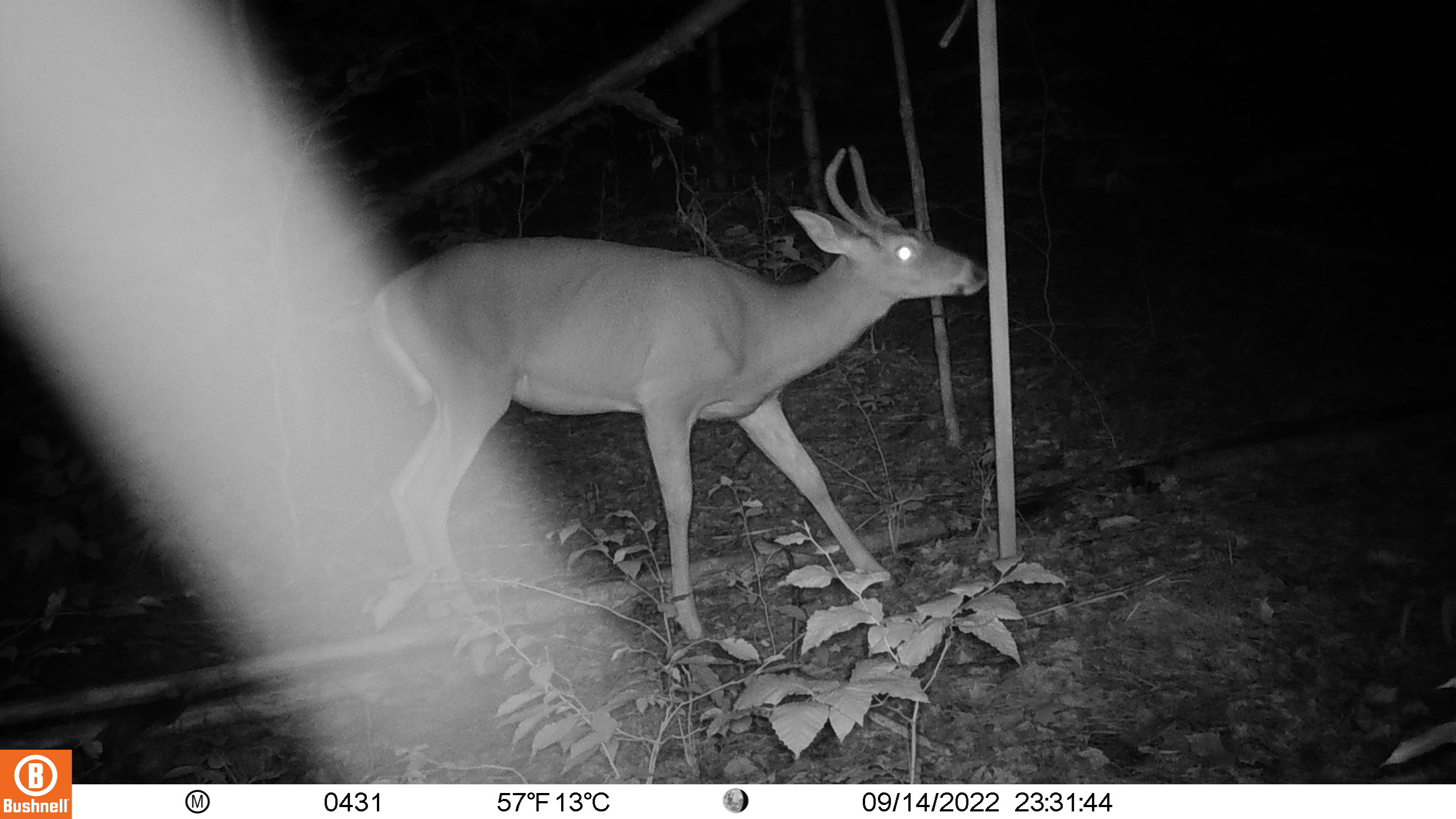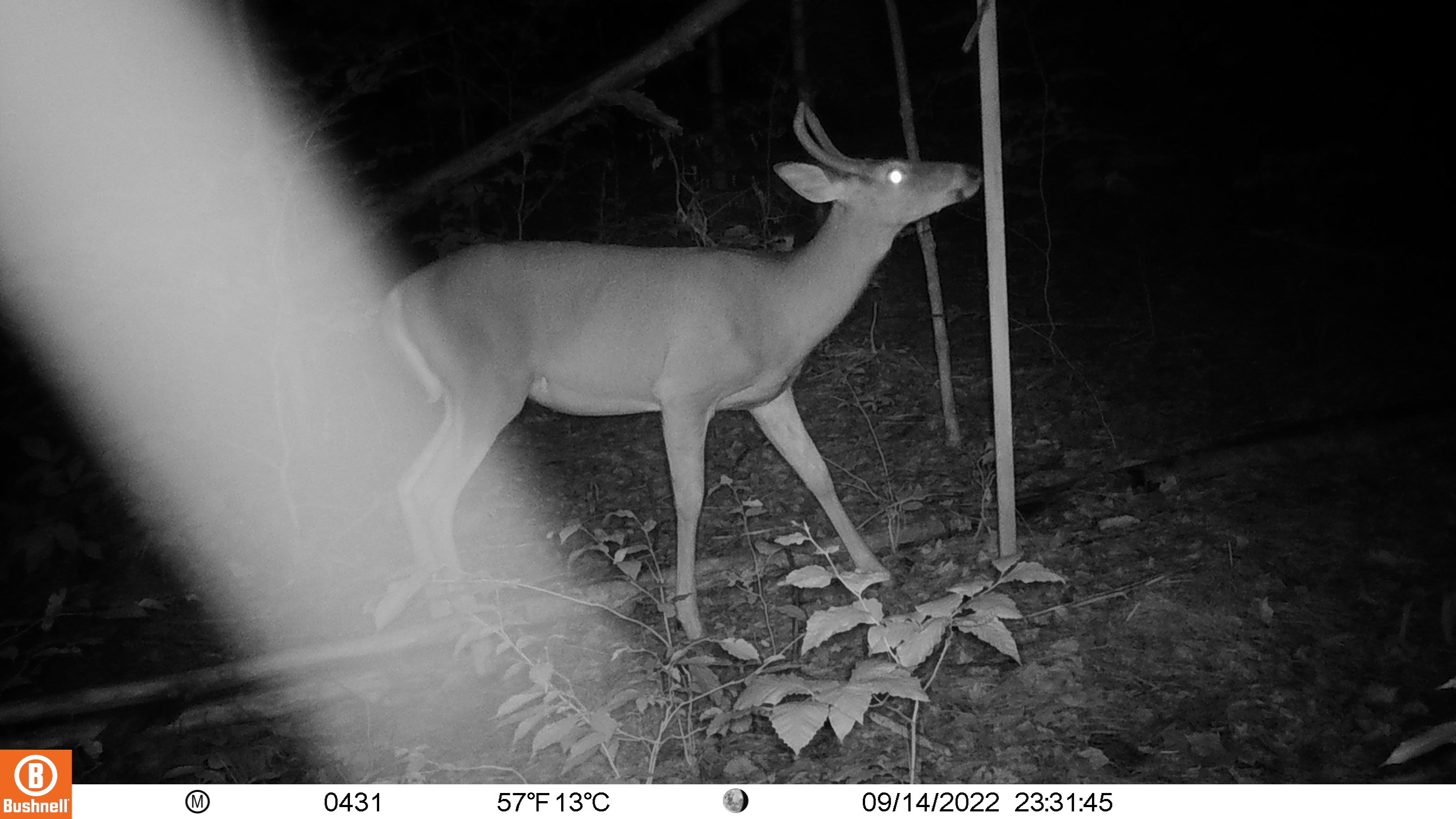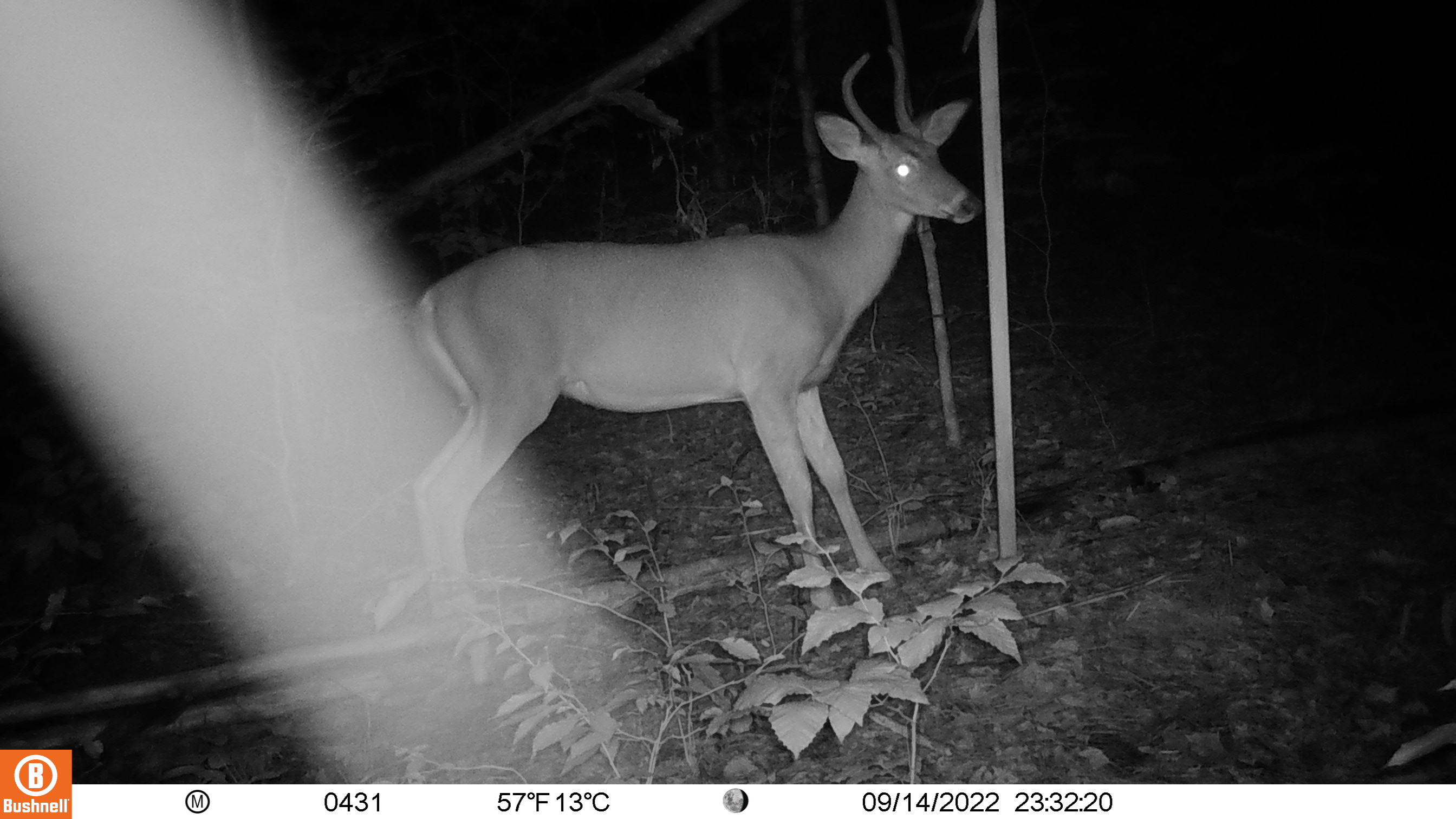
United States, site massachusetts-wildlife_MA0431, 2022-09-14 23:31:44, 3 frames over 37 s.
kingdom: Animalia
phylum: Chordata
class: Mammalia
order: Artiodactyla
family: Cervidae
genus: Odocoileus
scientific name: Odocoileus virginianus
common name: white-tailed deer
White-tailed deer (Odocoileus virginianus).